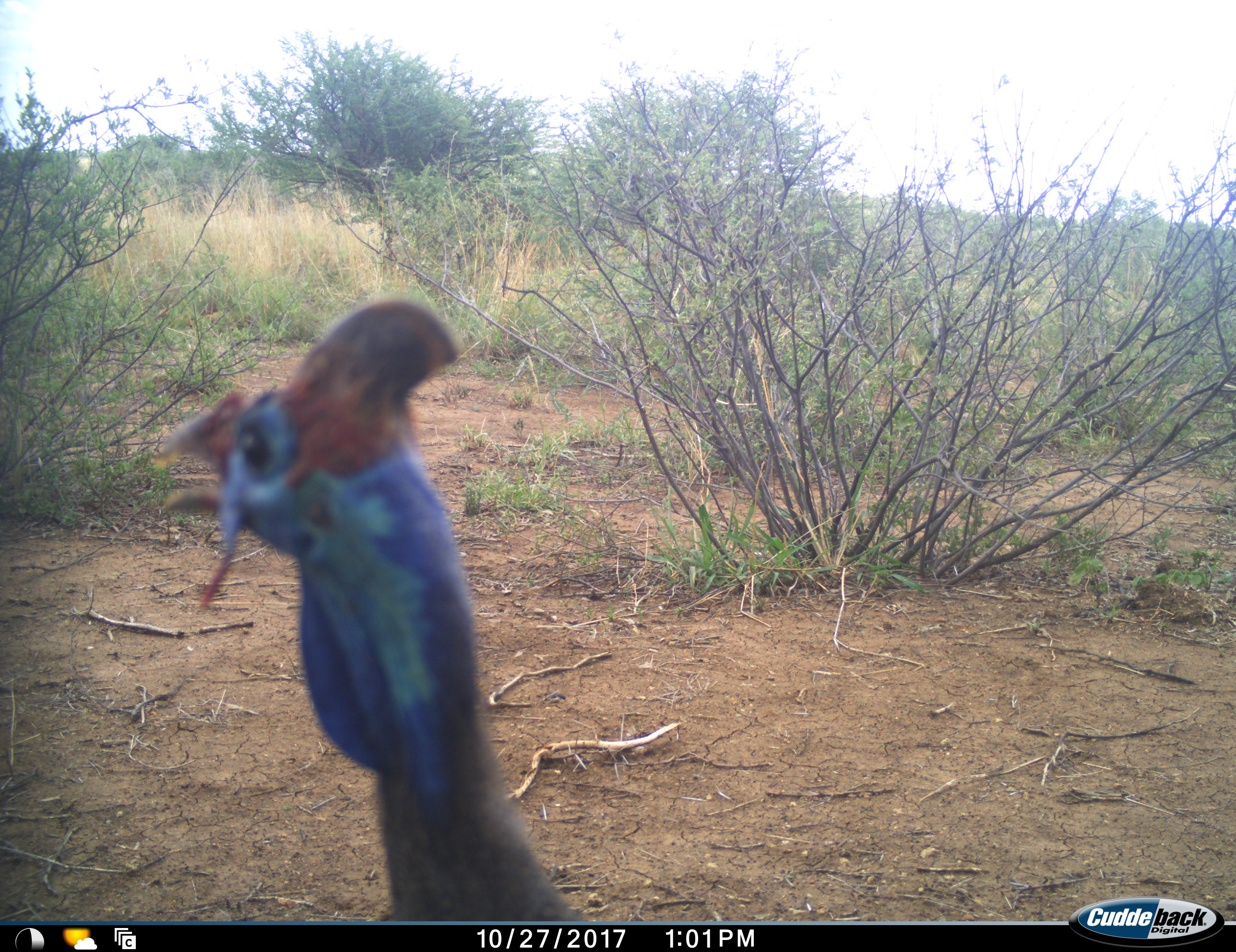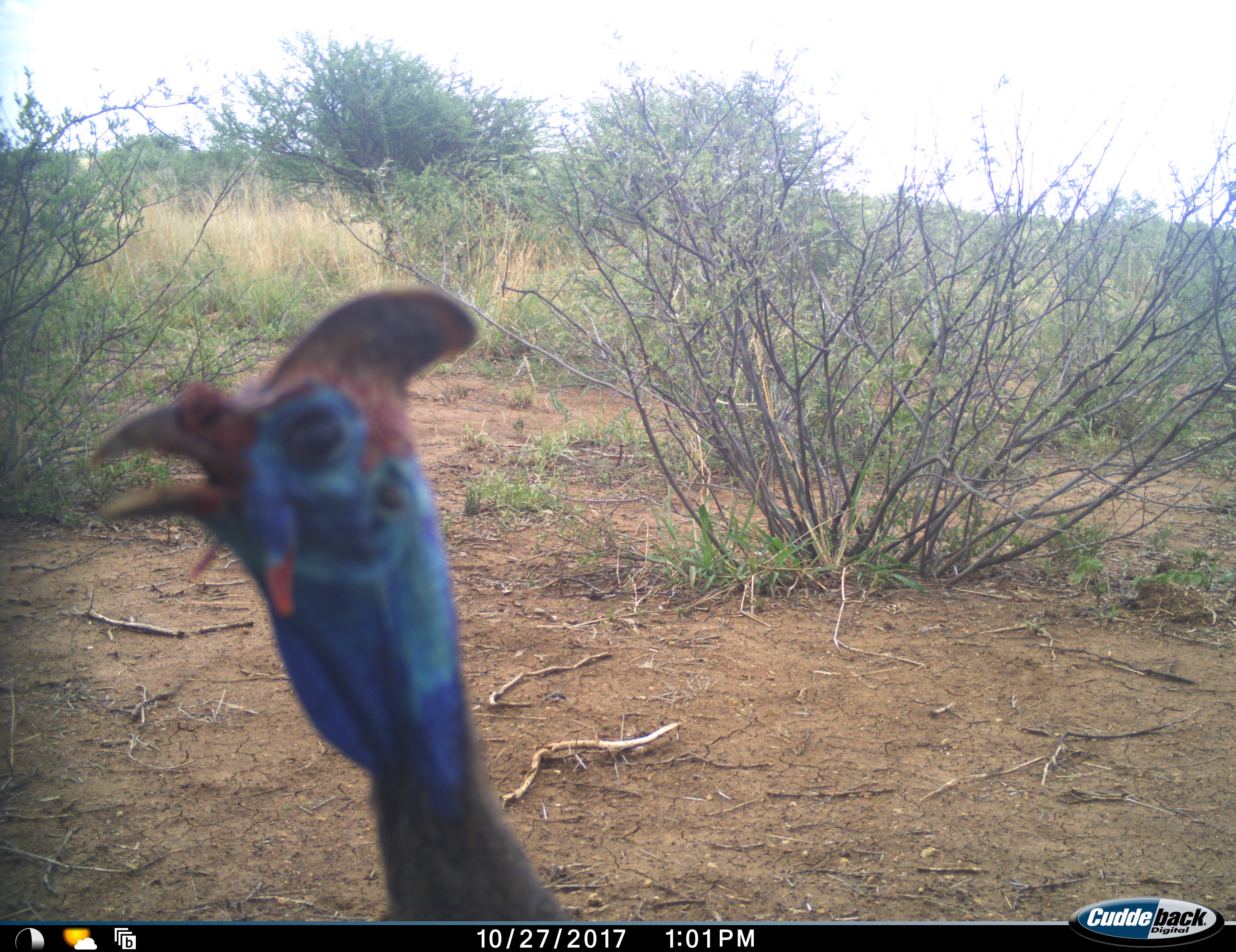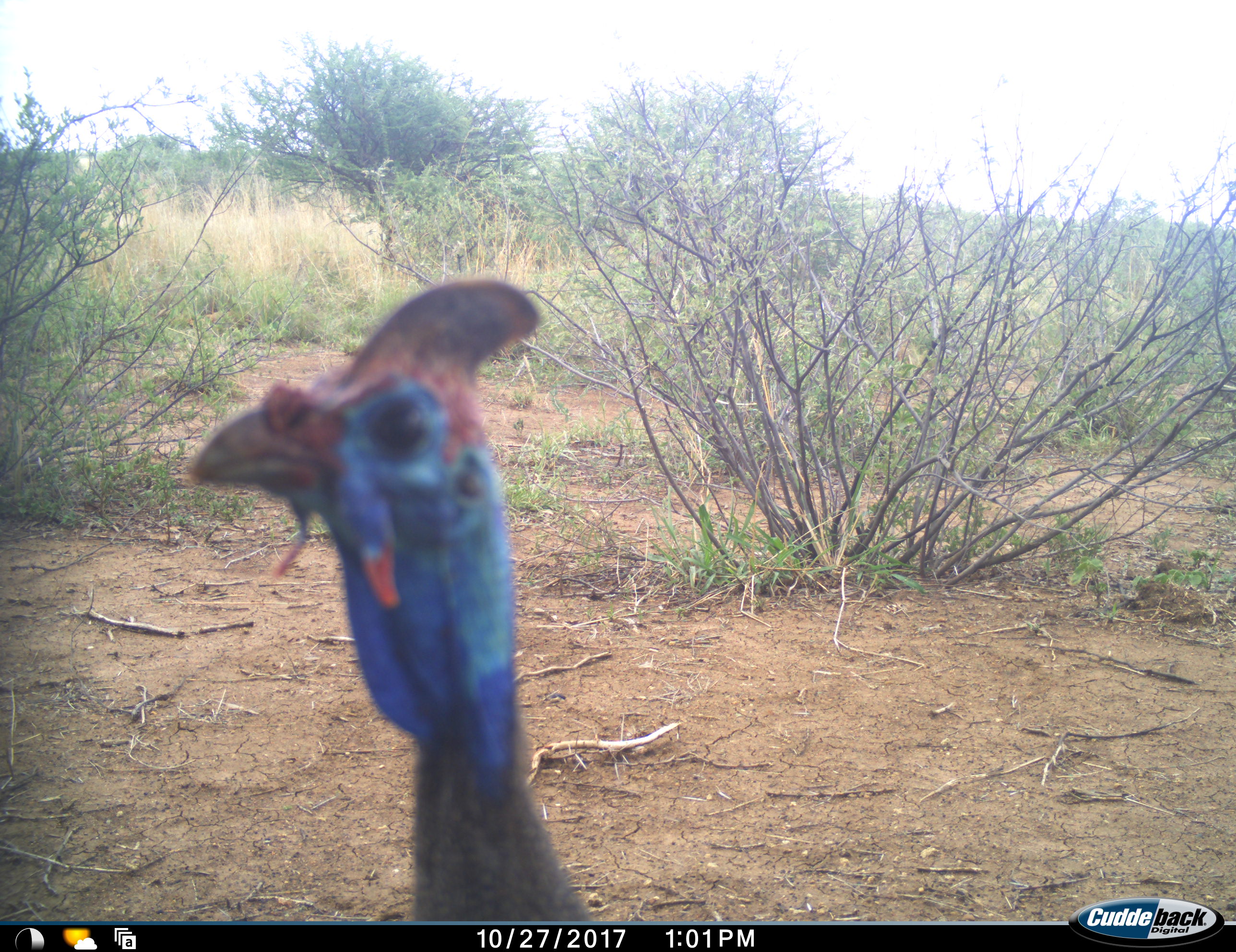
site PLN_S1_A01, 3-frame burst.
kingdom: Animalia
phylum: Chordata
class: Aves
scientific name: Aves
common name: bird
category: birdother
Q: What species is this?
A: Birdother (bird) (Aves).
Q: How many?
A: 1.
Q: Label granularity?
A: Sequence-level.